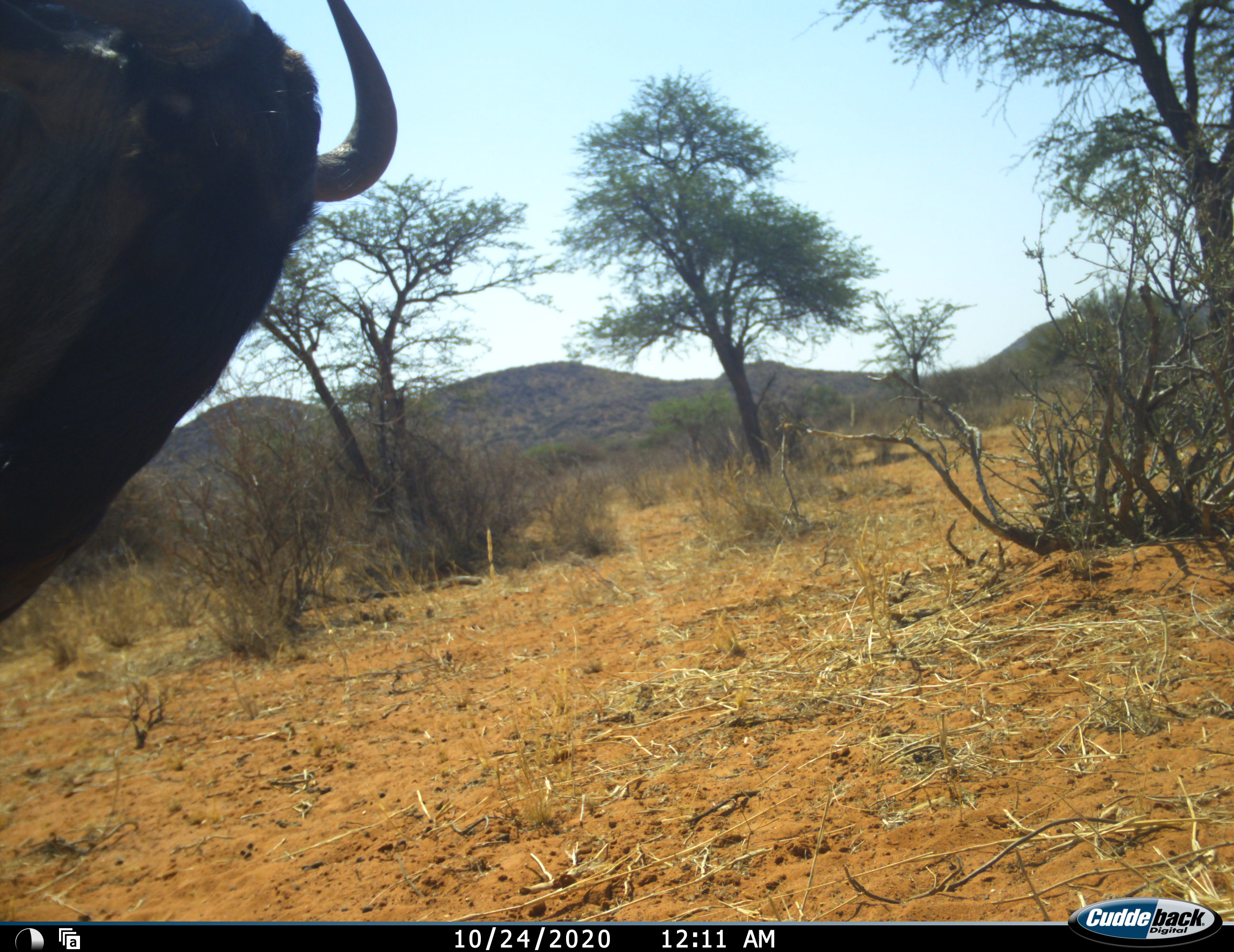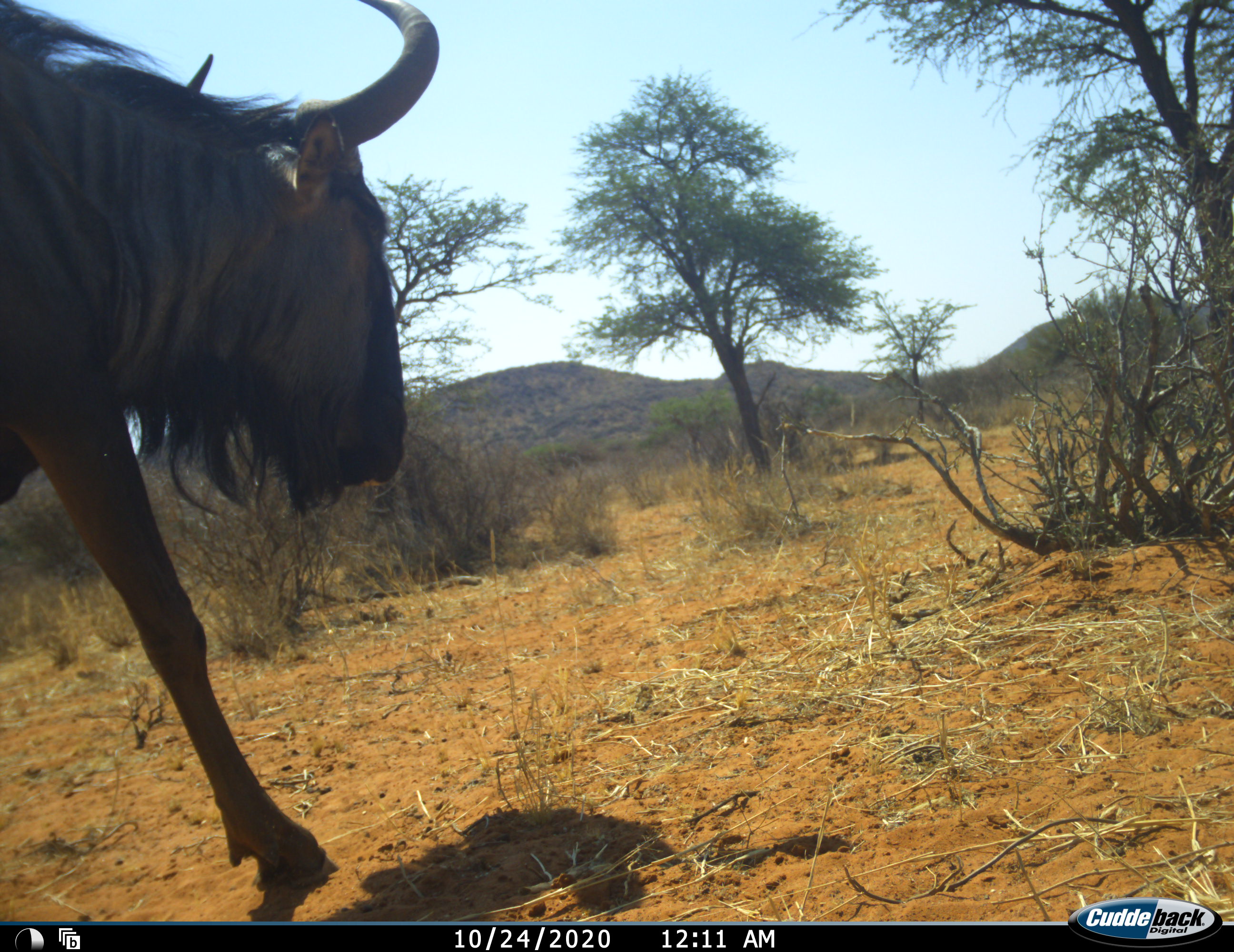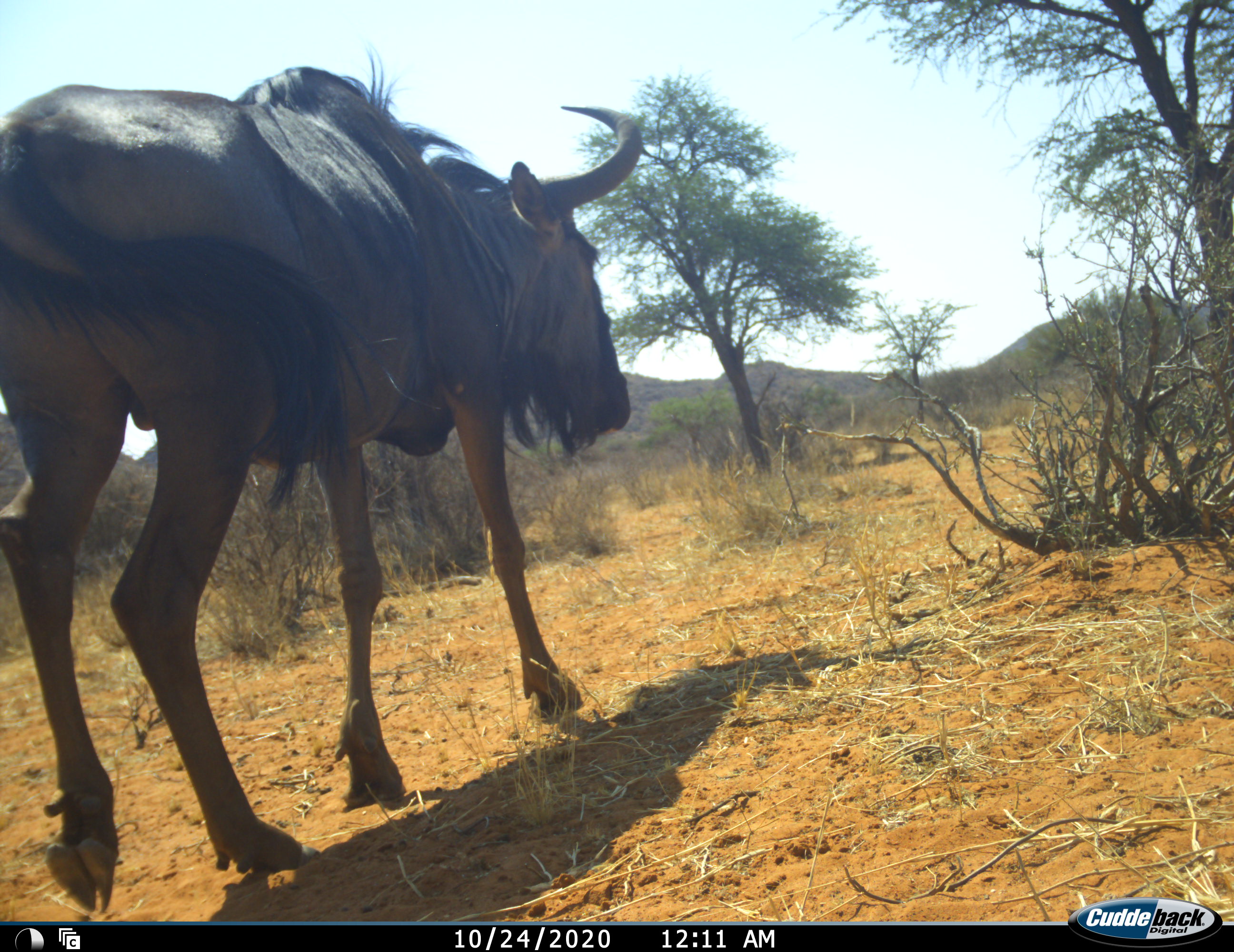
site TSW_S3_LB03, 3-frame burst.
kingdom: Animalia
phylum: Chordata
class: Mammalia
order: Artiodactyla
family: Bovidae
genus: Connochaetes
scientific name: Connochaetes taurinus taurinus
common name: blue wildebeest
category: wildebeestblue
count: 1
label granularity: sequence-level